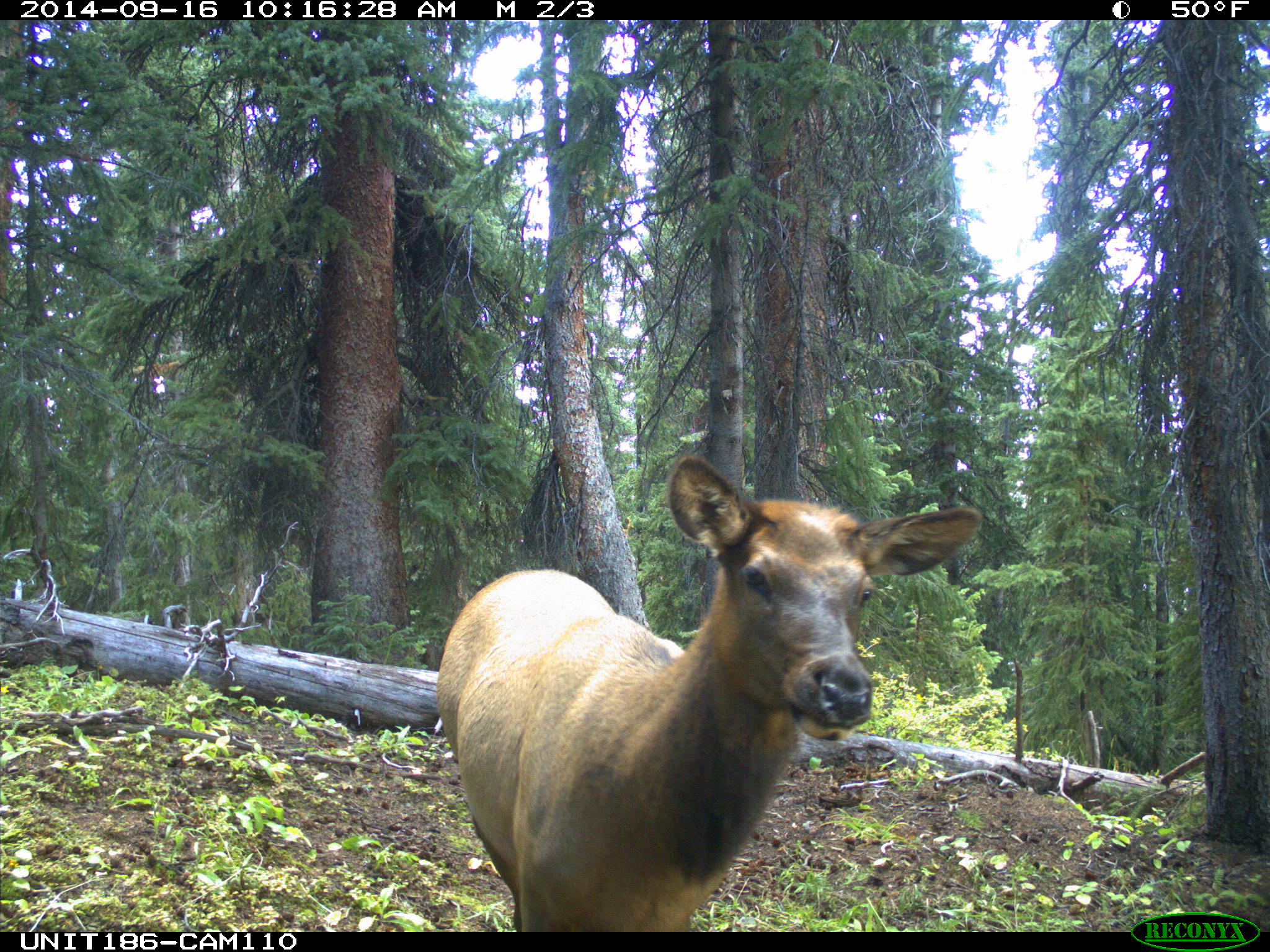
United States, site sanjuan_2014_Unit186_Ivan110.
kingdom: Animalia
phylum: Chordata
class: Mammalia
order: Artiodactyla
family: Cervidae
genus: Cervus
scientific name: Cervus elaphus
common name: red deer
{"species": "Cervus elaphus (red deer)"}